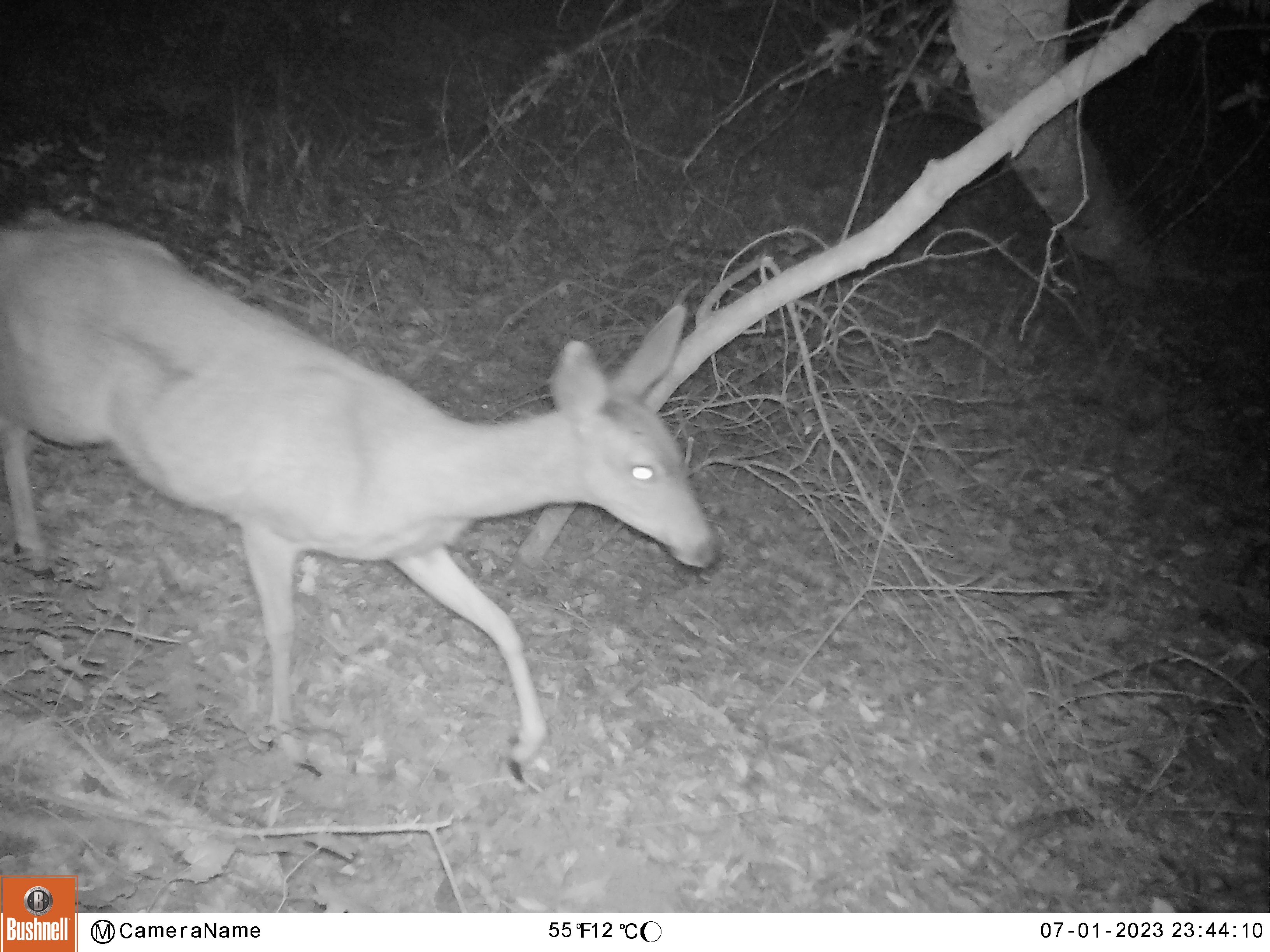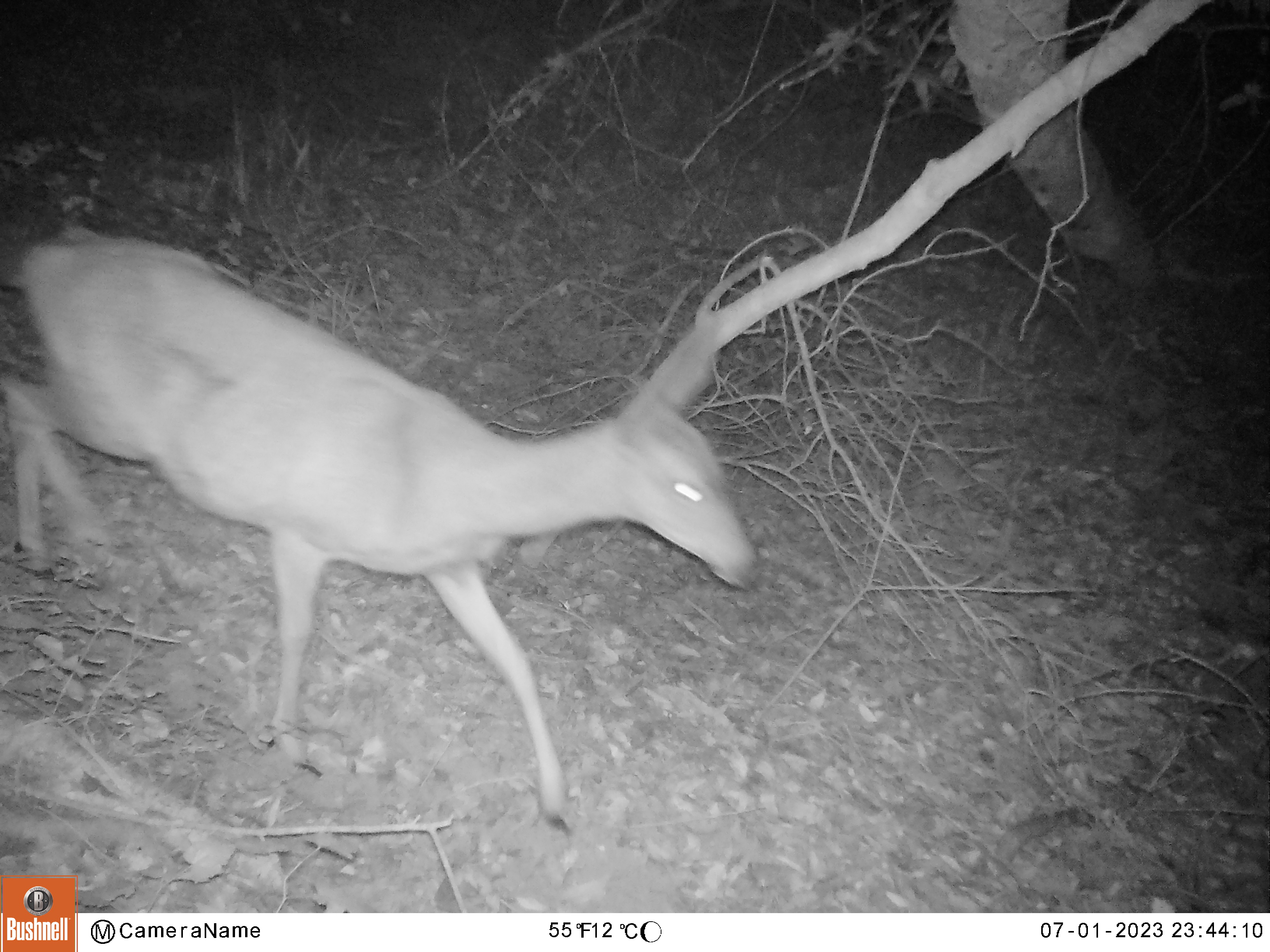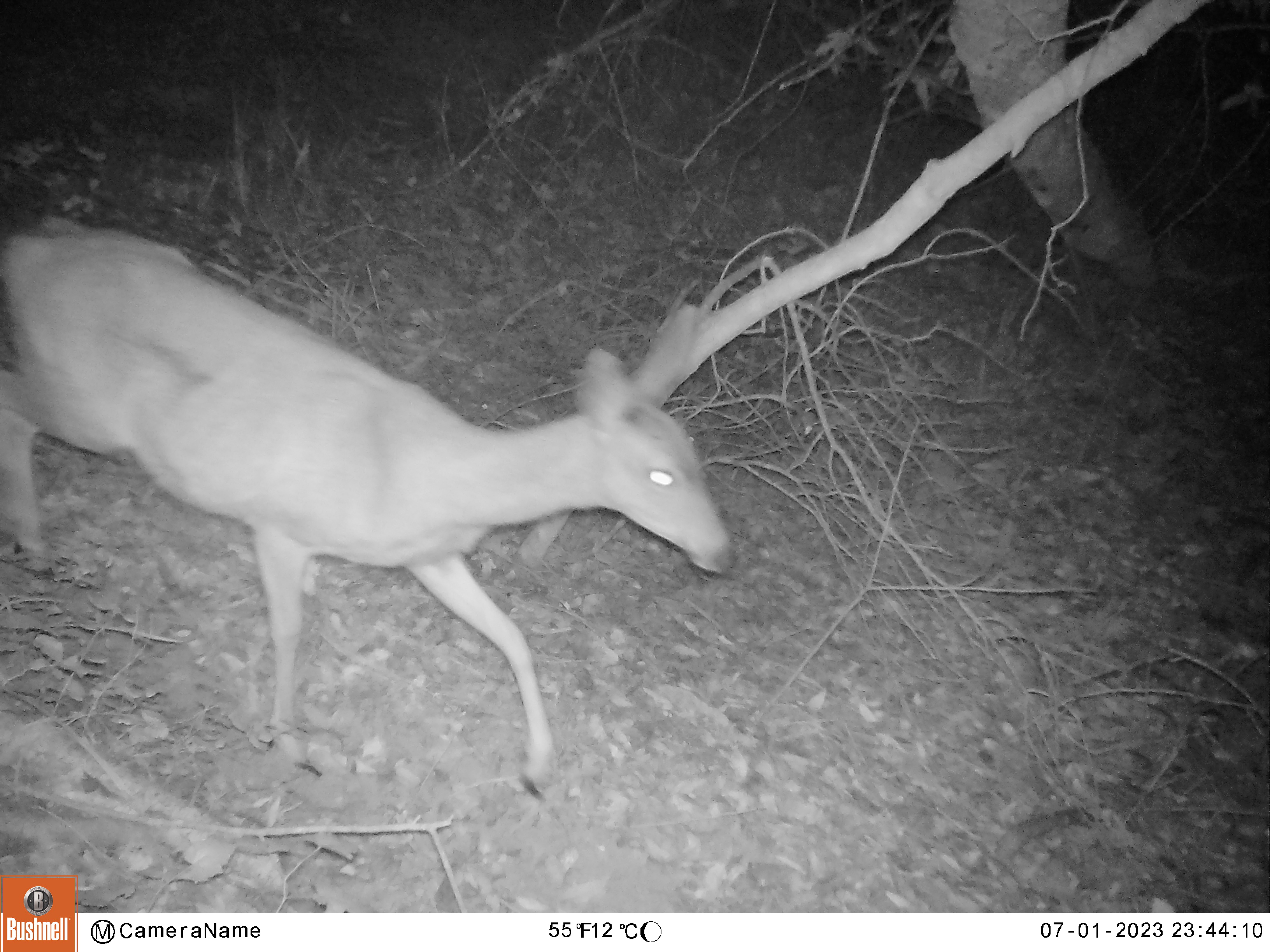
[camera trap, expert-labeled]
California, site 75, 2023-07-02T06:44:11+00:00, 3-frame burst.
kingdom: Animalia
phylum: Chordata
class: Mammalia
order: Artiodactyla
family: Cervidae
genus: Odocoileus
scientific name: Odocoileus hemionus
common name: mule deer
Mule deer (Odocoileus hemionus).